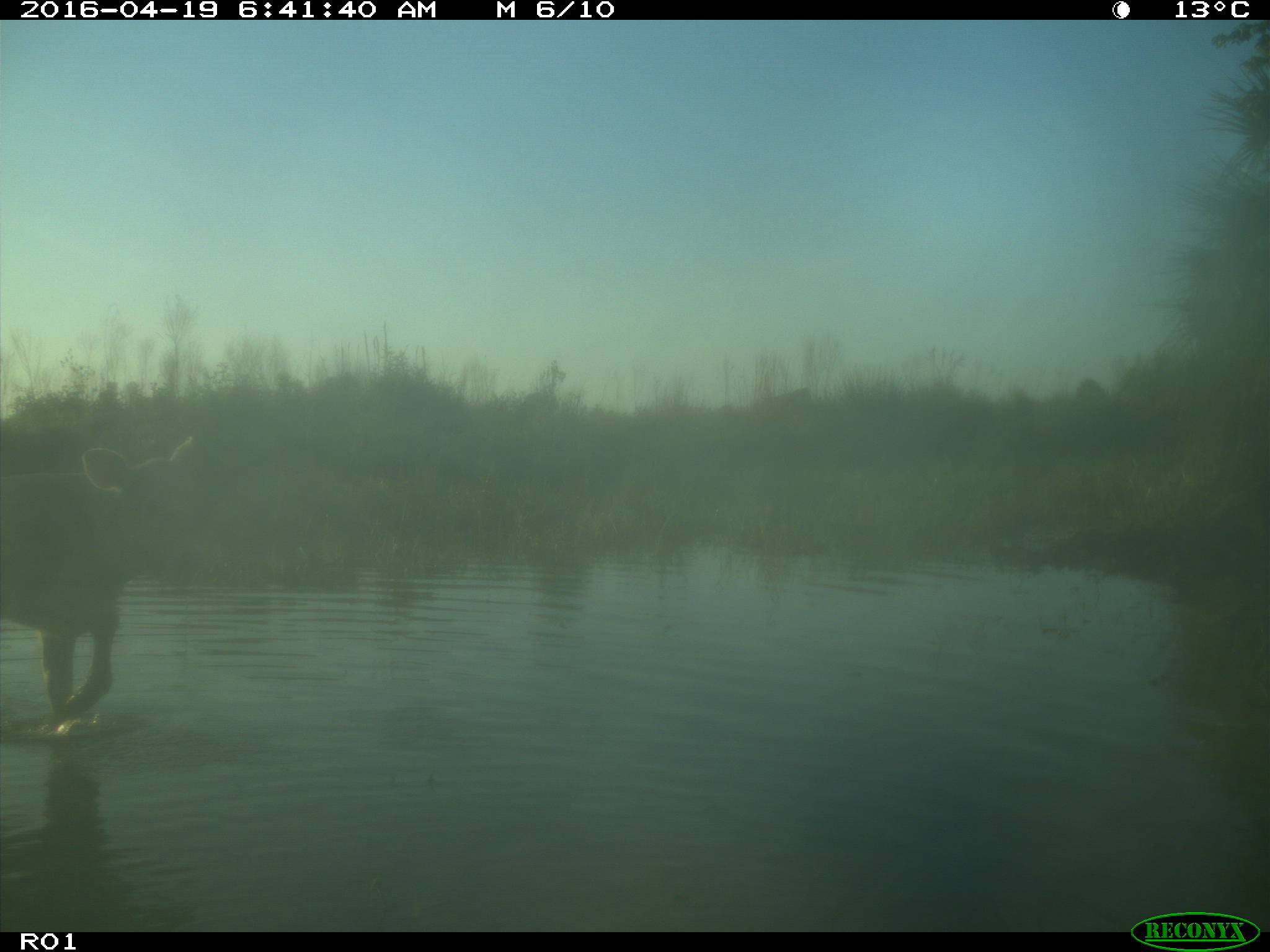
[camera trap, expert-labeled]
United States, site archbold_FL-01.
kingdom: Animalia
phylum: Chordata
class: Mammalia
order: Artiodactyla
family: Bovidae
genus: Bos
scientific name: Bos taurus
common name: domestic cow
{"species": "Bos taurus (domestic cow)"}